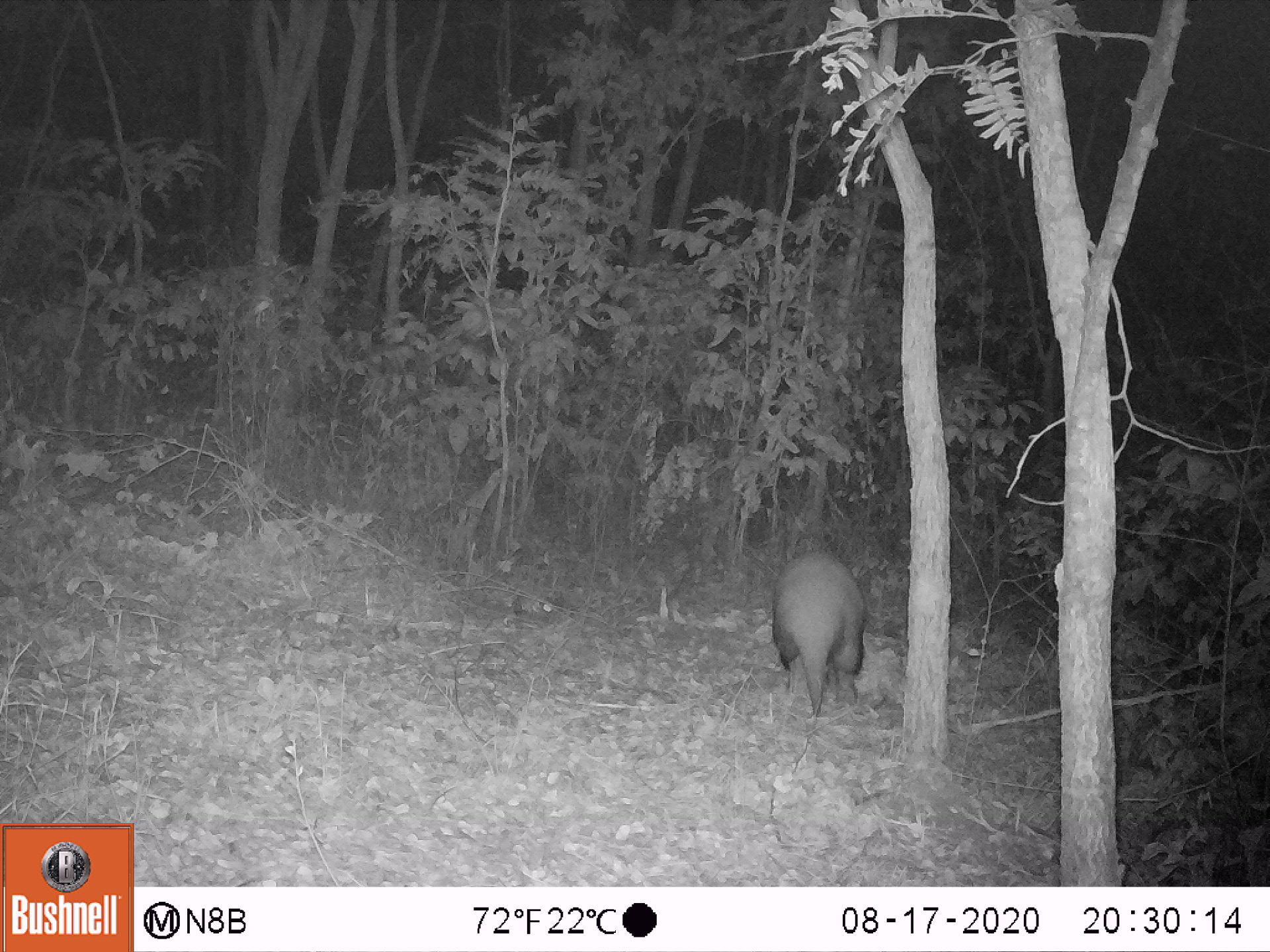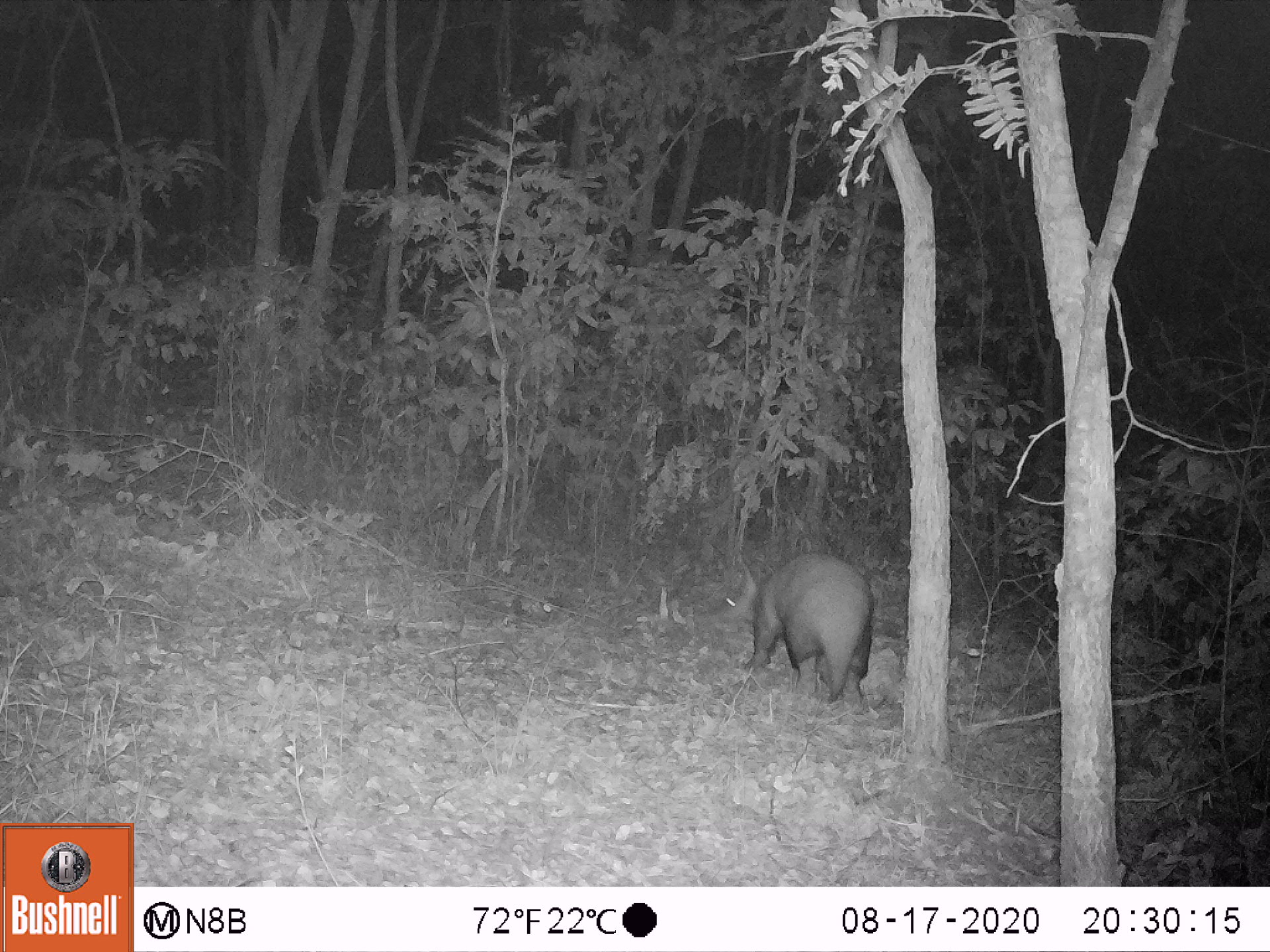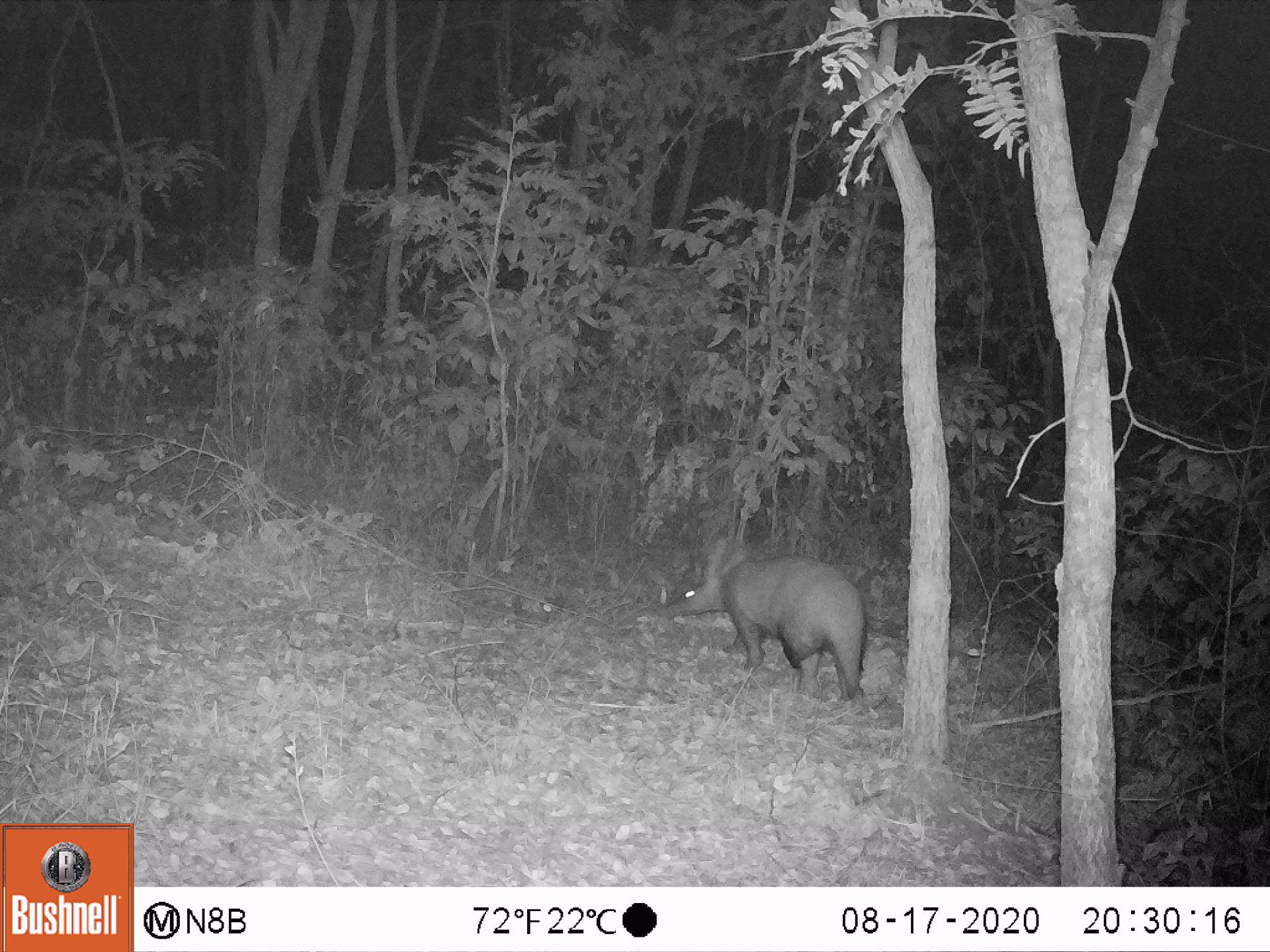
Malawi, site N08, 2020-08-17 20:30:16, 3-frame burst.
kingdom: Animalia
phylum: Chordata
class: Mammalia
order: Tubulidentata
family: Orycteropodidae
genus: Orycteropus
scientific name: Orycteropus afer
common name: aardvark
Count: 1.